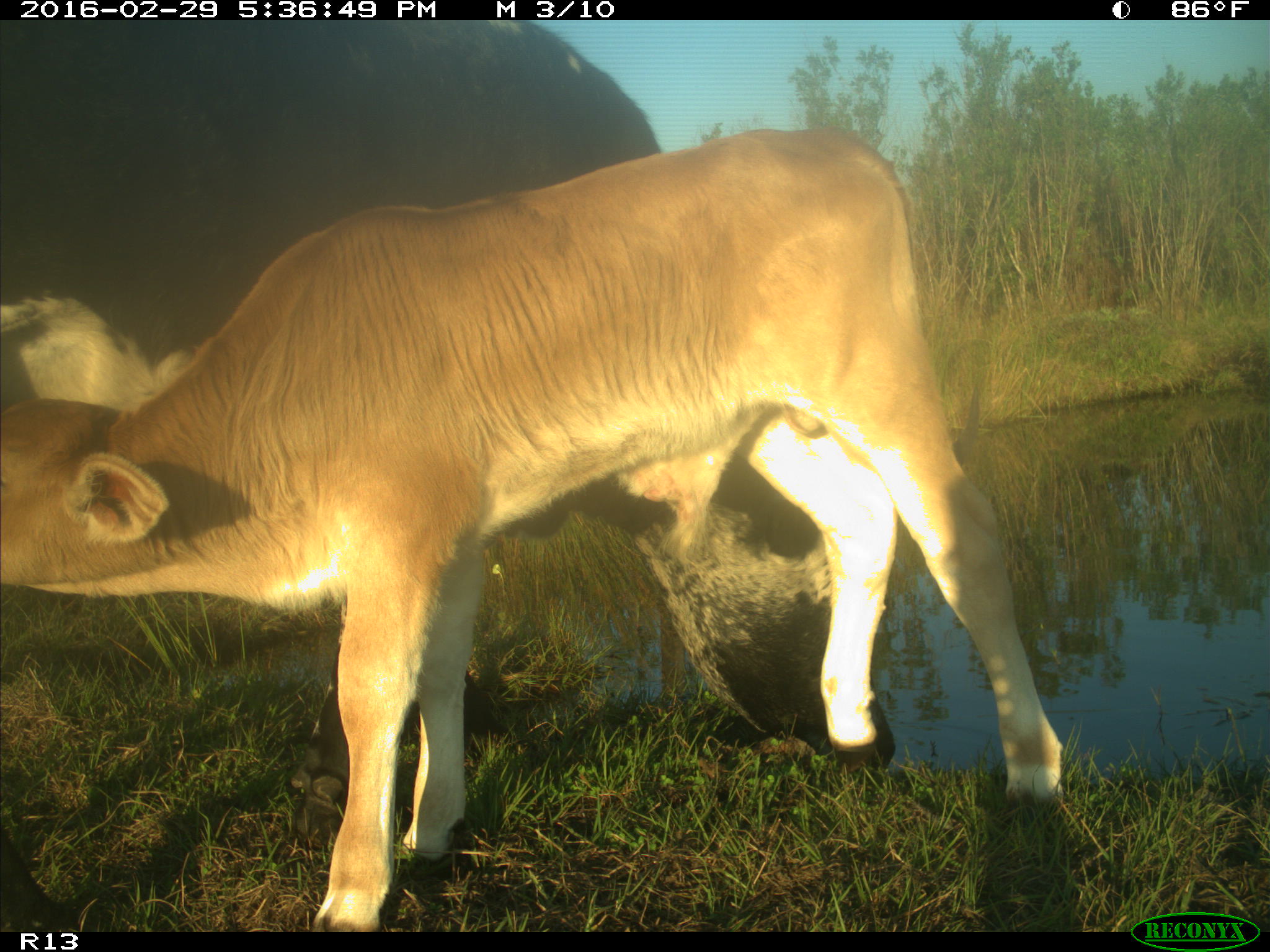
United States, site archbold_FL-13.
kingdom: Animalia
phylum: Chordata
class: Mammalia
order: Artiodactyla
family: Bovidae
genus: Bos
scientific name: Bos taurus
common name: domestic cow